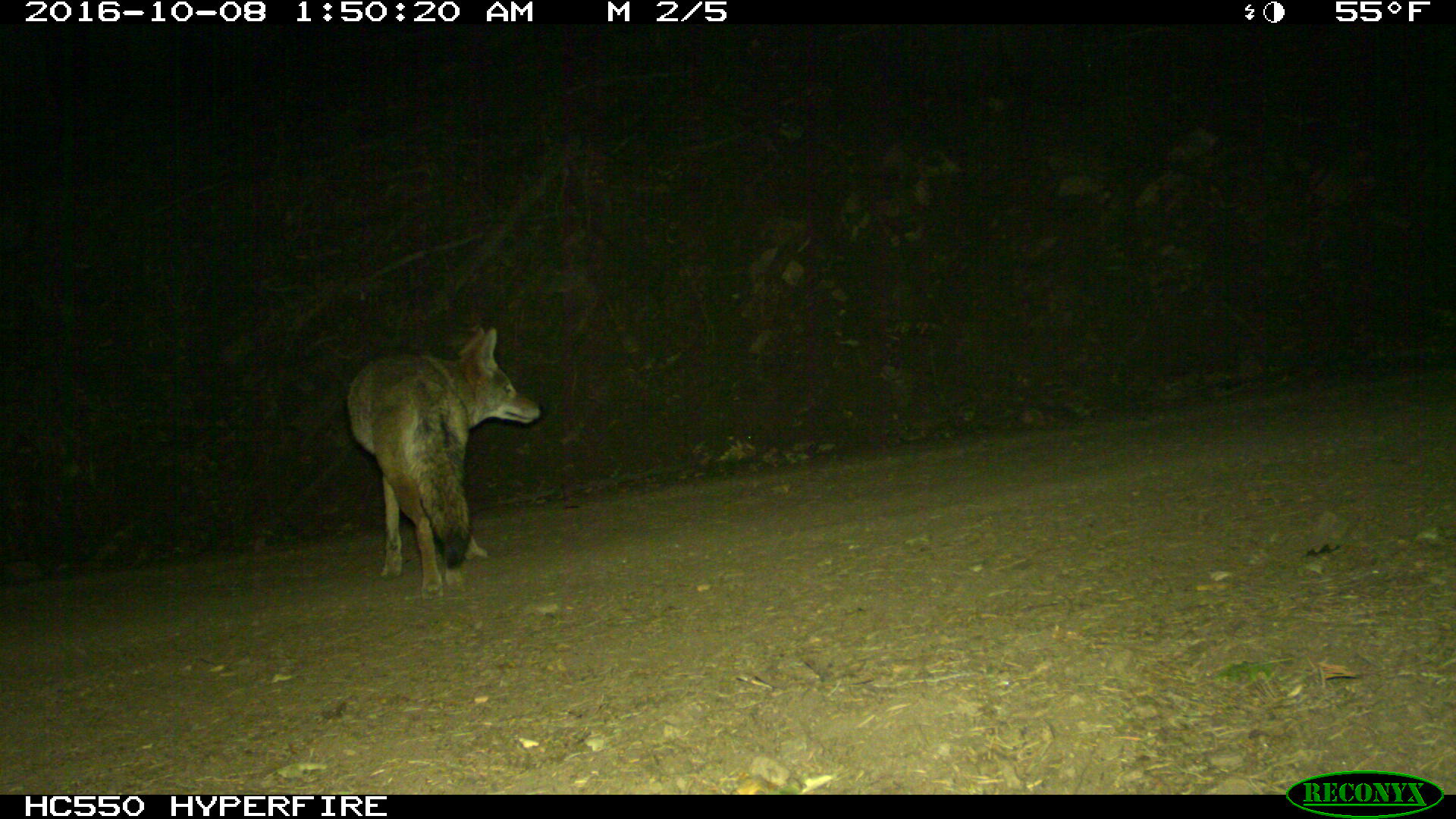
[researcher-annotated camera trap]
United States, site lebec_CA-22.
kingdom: Animalia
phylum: Chordata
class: Mammalia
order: Carnivora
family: Canidae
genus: Canis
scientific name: Canis latrans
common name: coyote